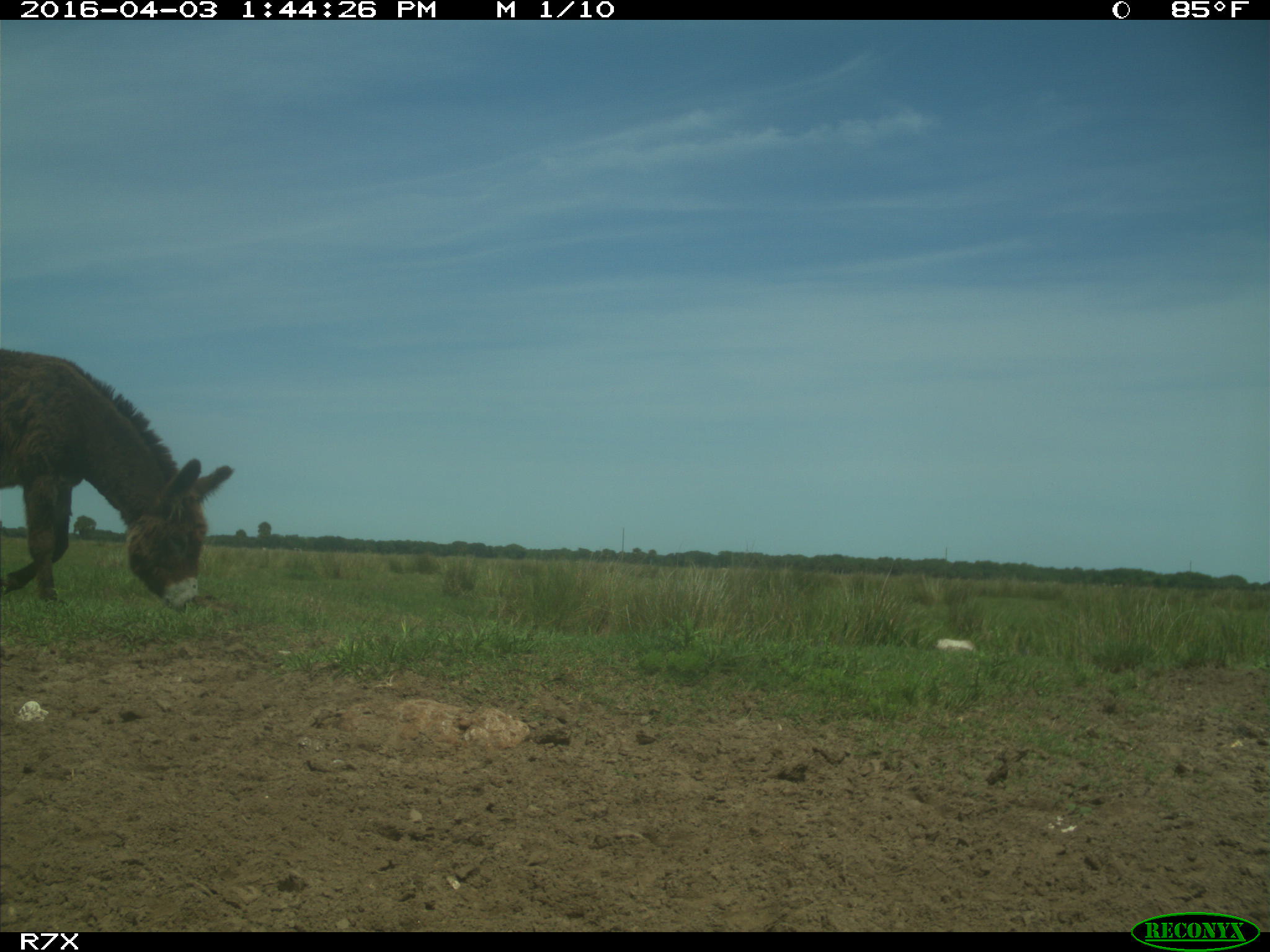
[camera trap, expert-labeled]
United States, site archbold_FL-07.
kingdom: Animalia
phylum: Chordata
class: Mammalia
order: Perissodactyla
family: Equidae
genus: Equus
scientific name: Equus africanus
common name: african wild ass